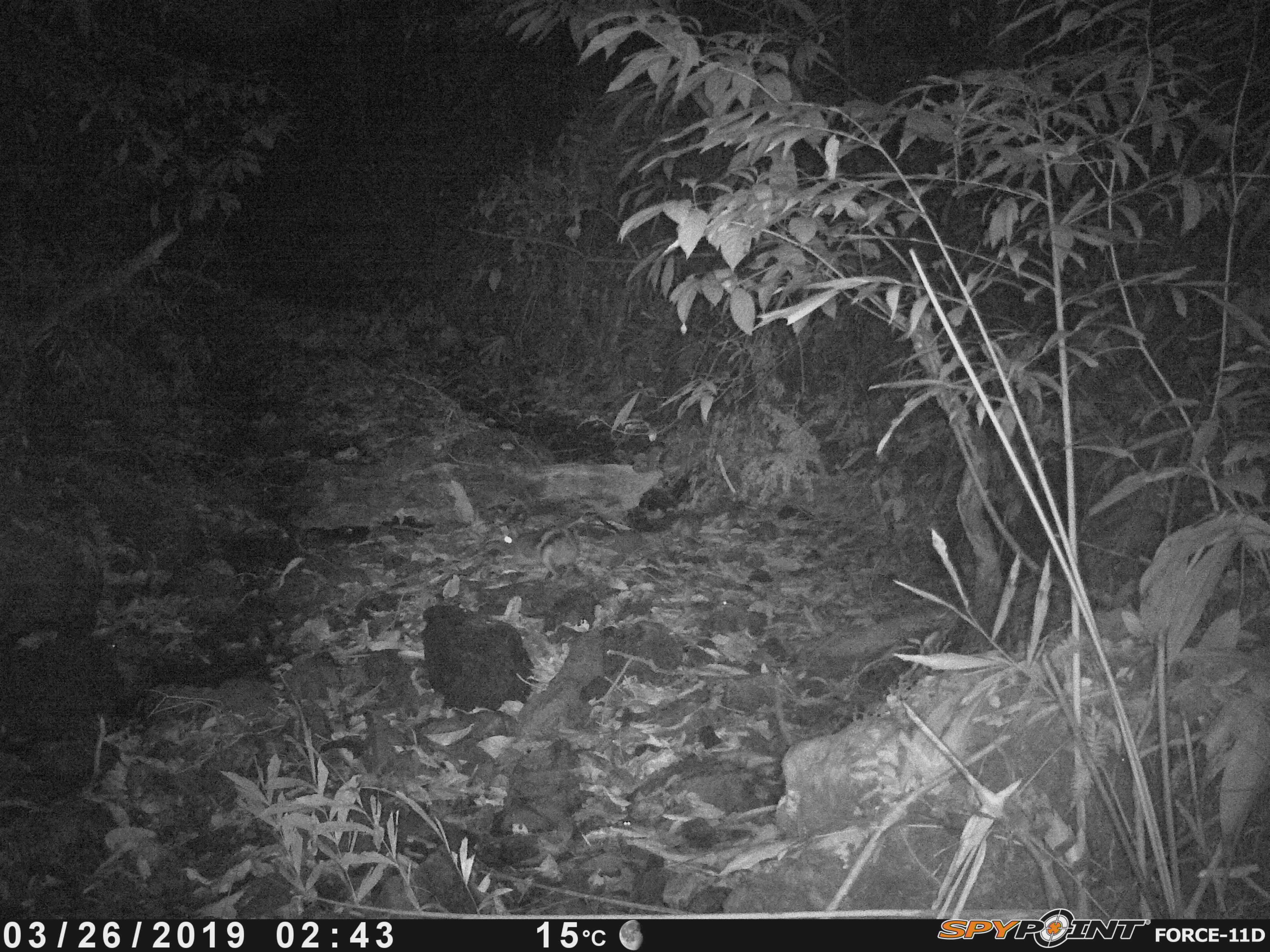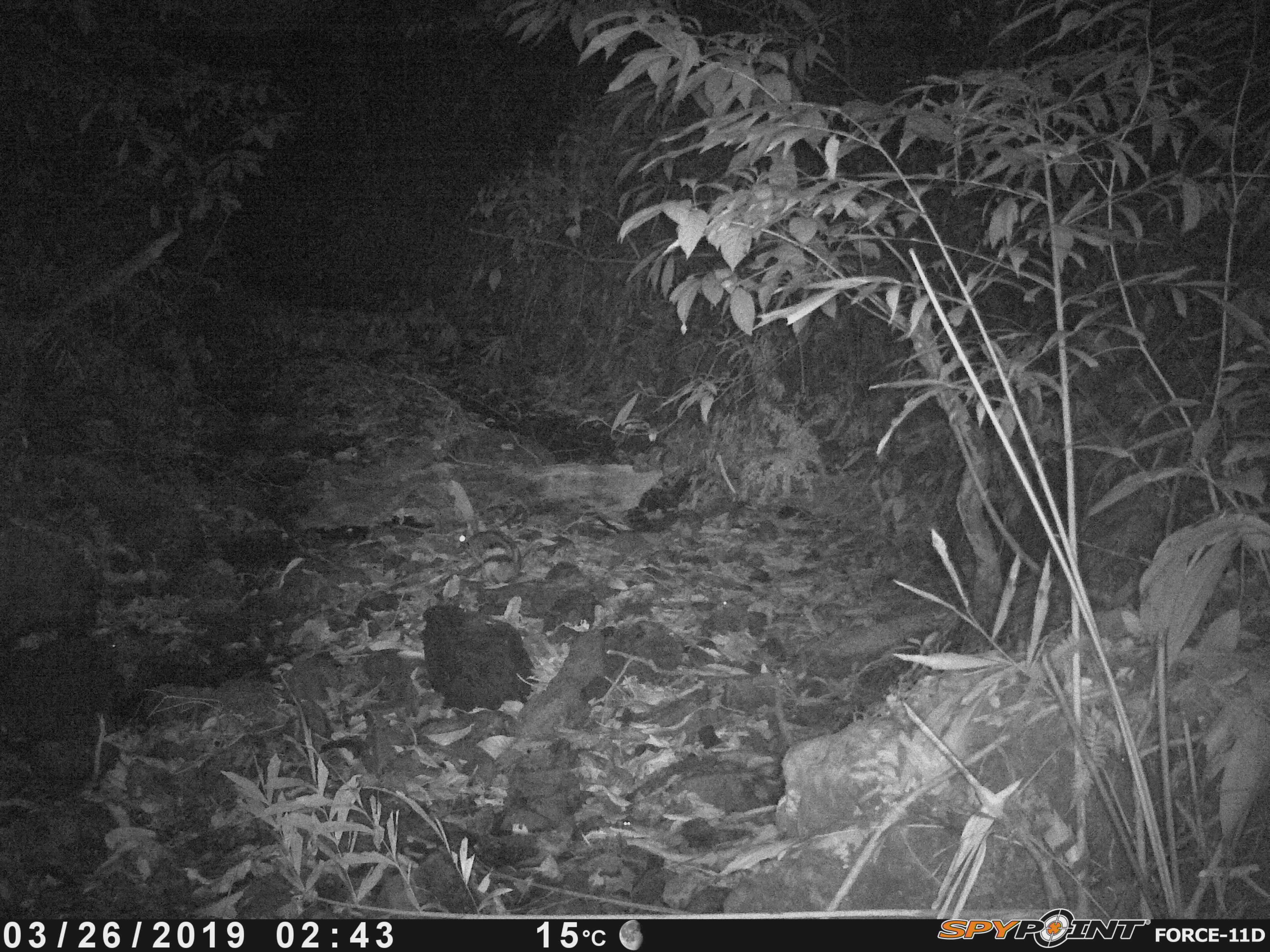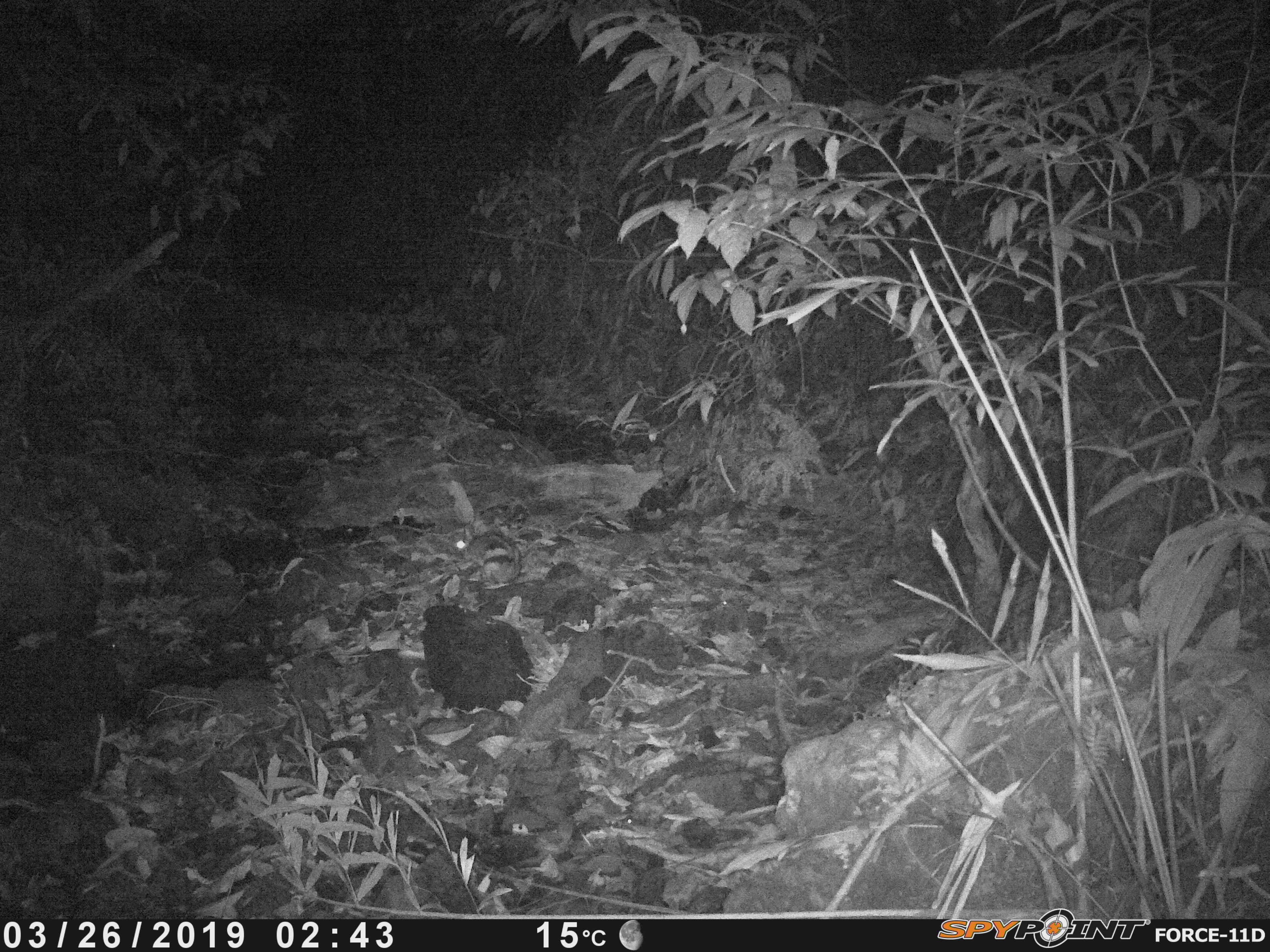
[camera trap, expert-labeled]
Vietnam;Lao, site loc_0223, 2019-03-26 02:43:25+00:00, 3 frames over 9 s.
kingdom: Animalia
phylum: Chordata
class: Mammalia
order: Lagomorpha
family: Leporidae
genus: Nesolagus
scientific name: Nesolagus timminsi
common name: annamite striped rabbit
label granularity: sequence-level